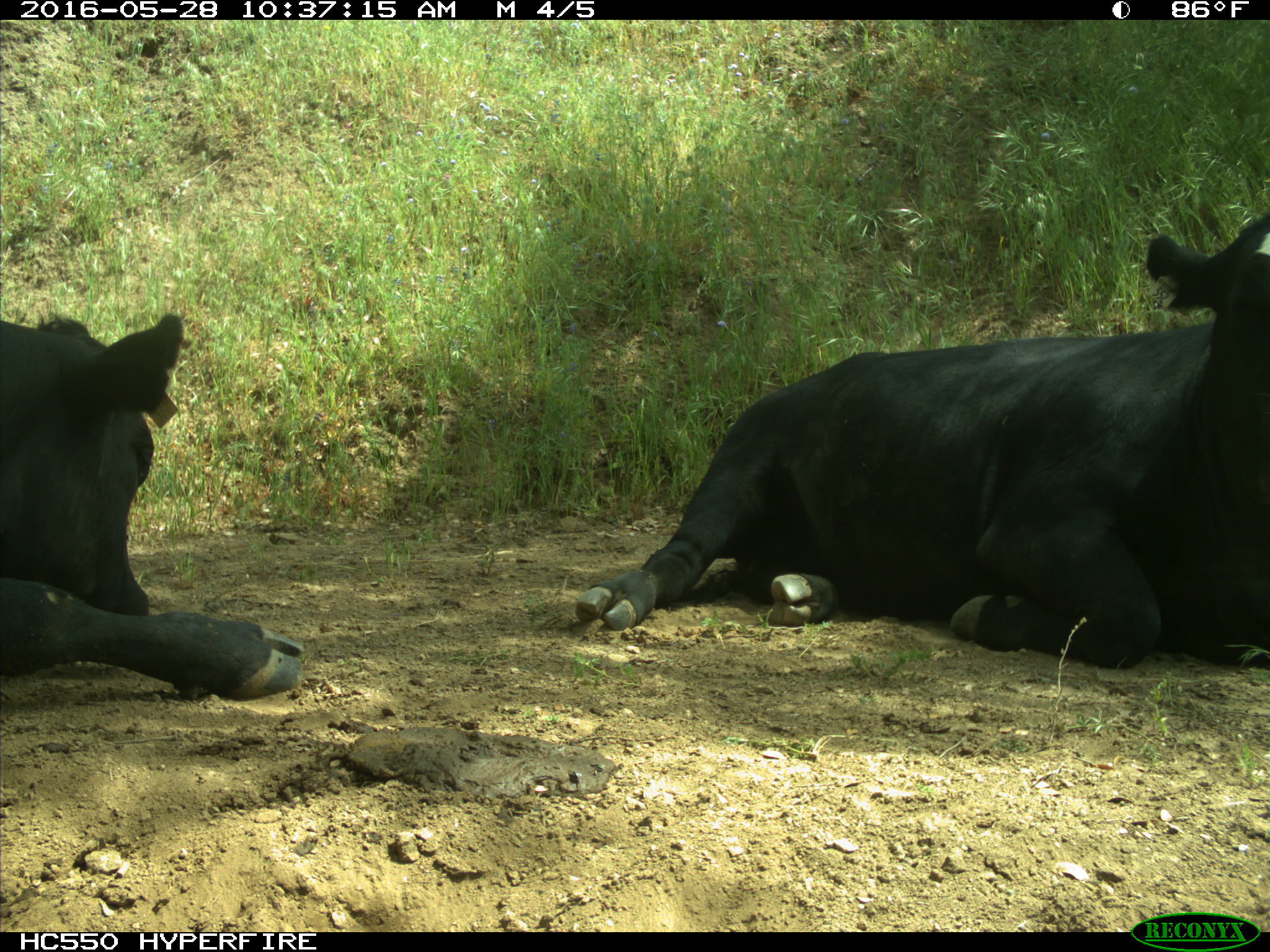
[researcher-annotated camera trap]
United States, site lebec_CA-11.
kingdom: Animalia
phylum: Chordata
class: Mammalia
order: Artiodactyla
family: Bovidae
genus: Bos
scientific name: Bos taurus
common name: domestic cow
Bos taurus (domestic cow).